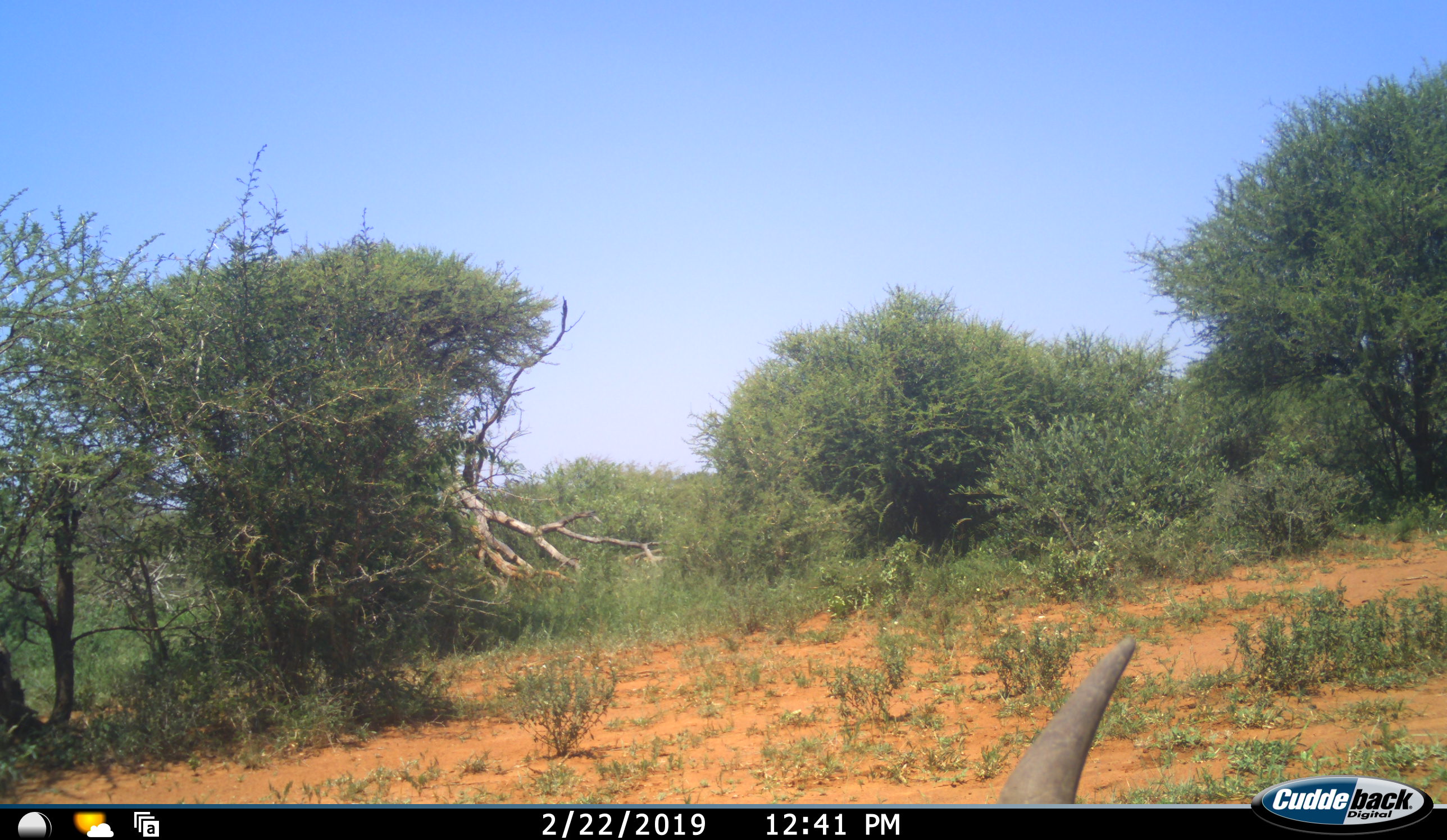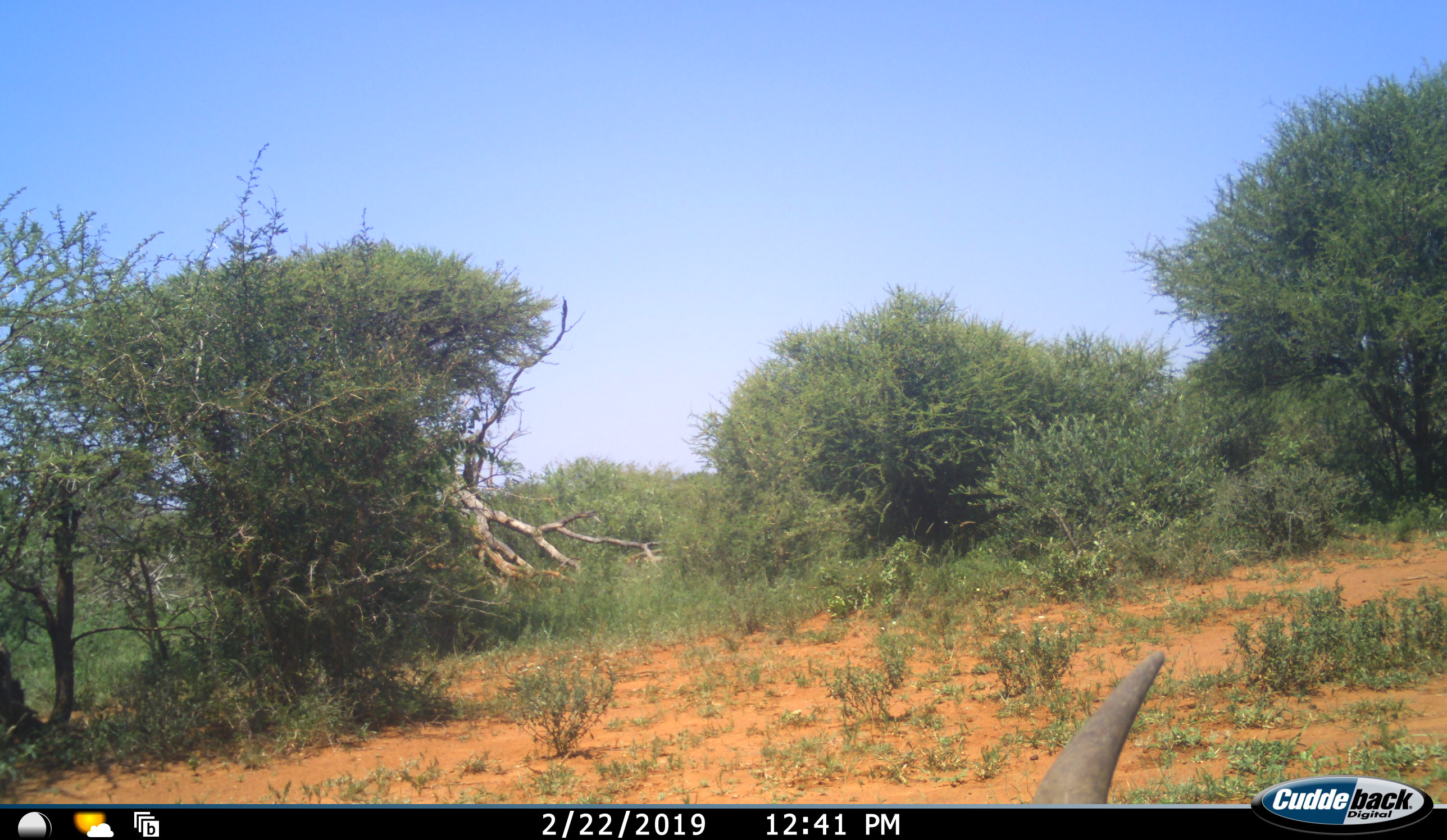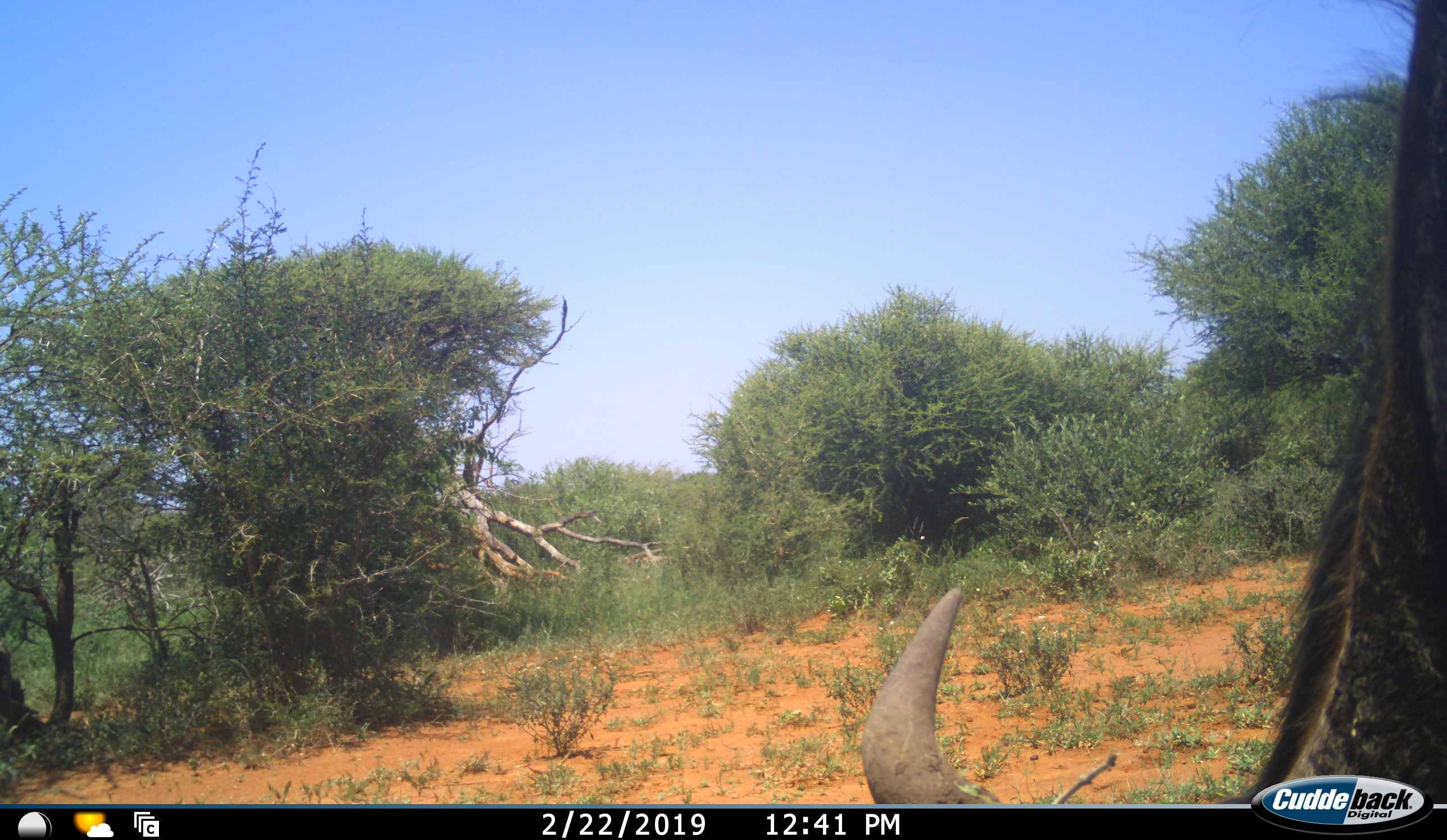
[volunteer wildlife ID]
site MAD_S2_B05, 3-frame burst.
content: unidentified animal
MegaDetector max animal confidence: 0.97